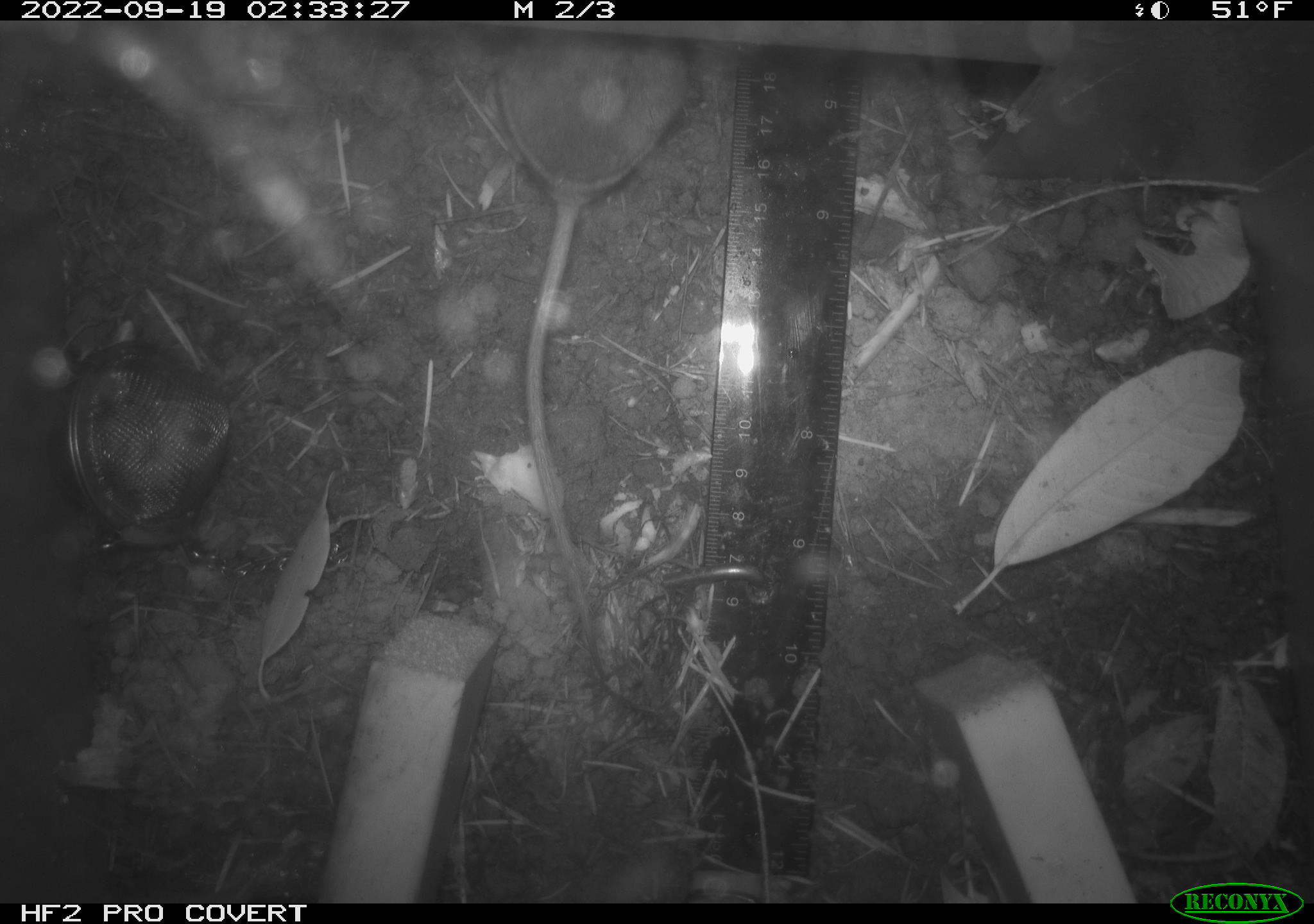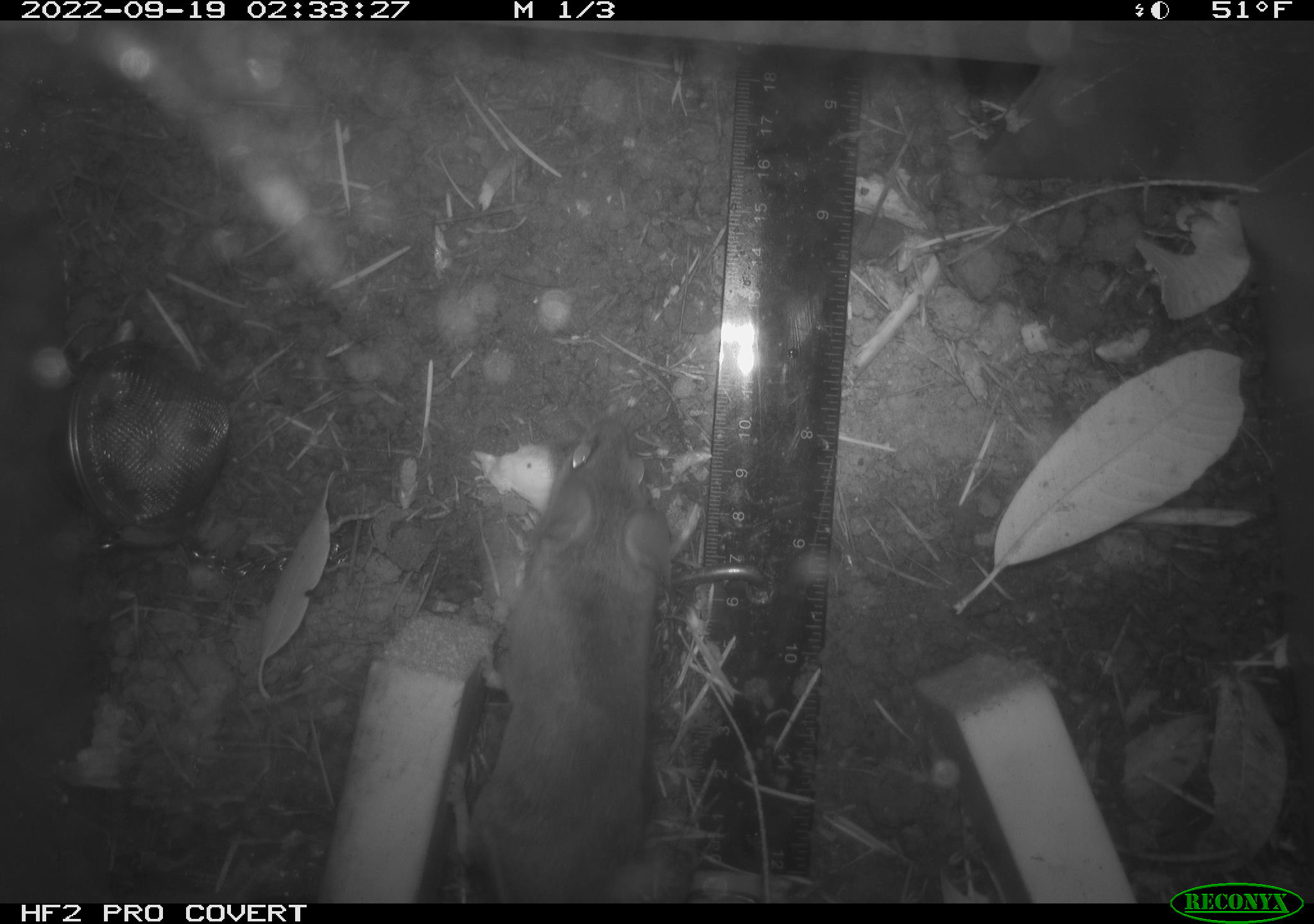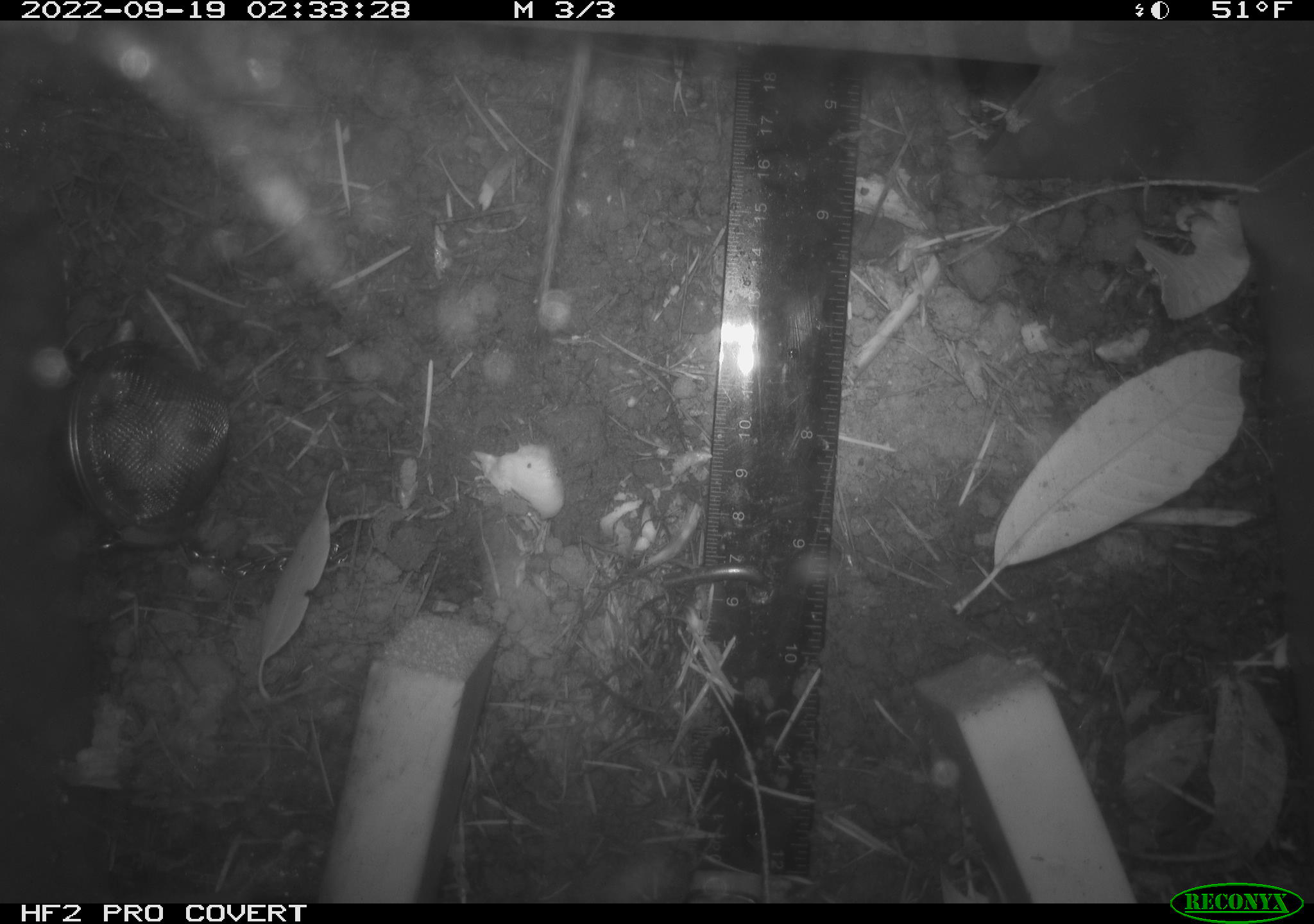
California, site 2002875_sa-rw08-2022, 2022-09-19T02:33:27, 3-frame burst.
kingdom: Animalia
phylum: Chordata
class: Mammalia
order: Rodentia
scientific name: Rodentia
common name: mouse species